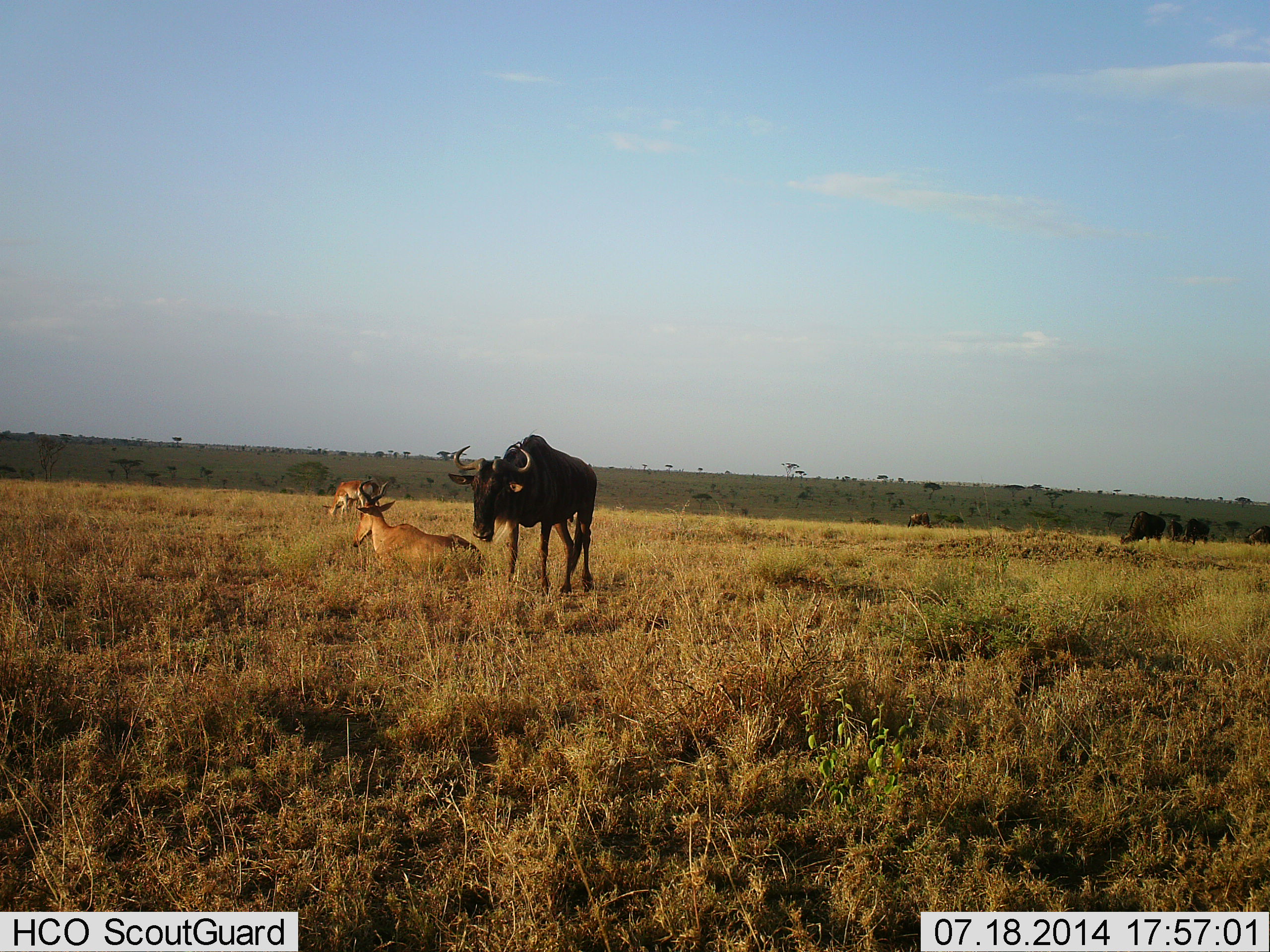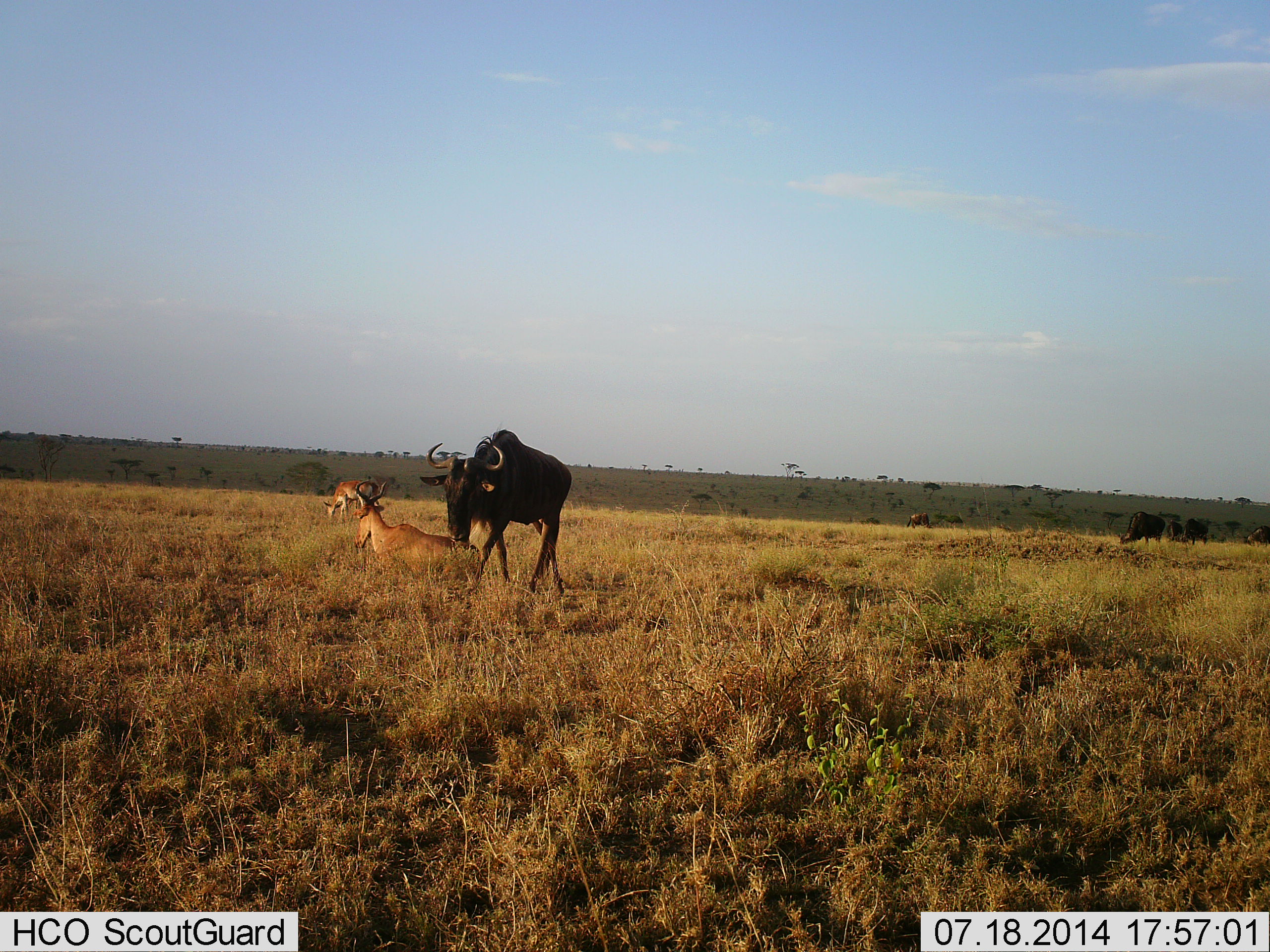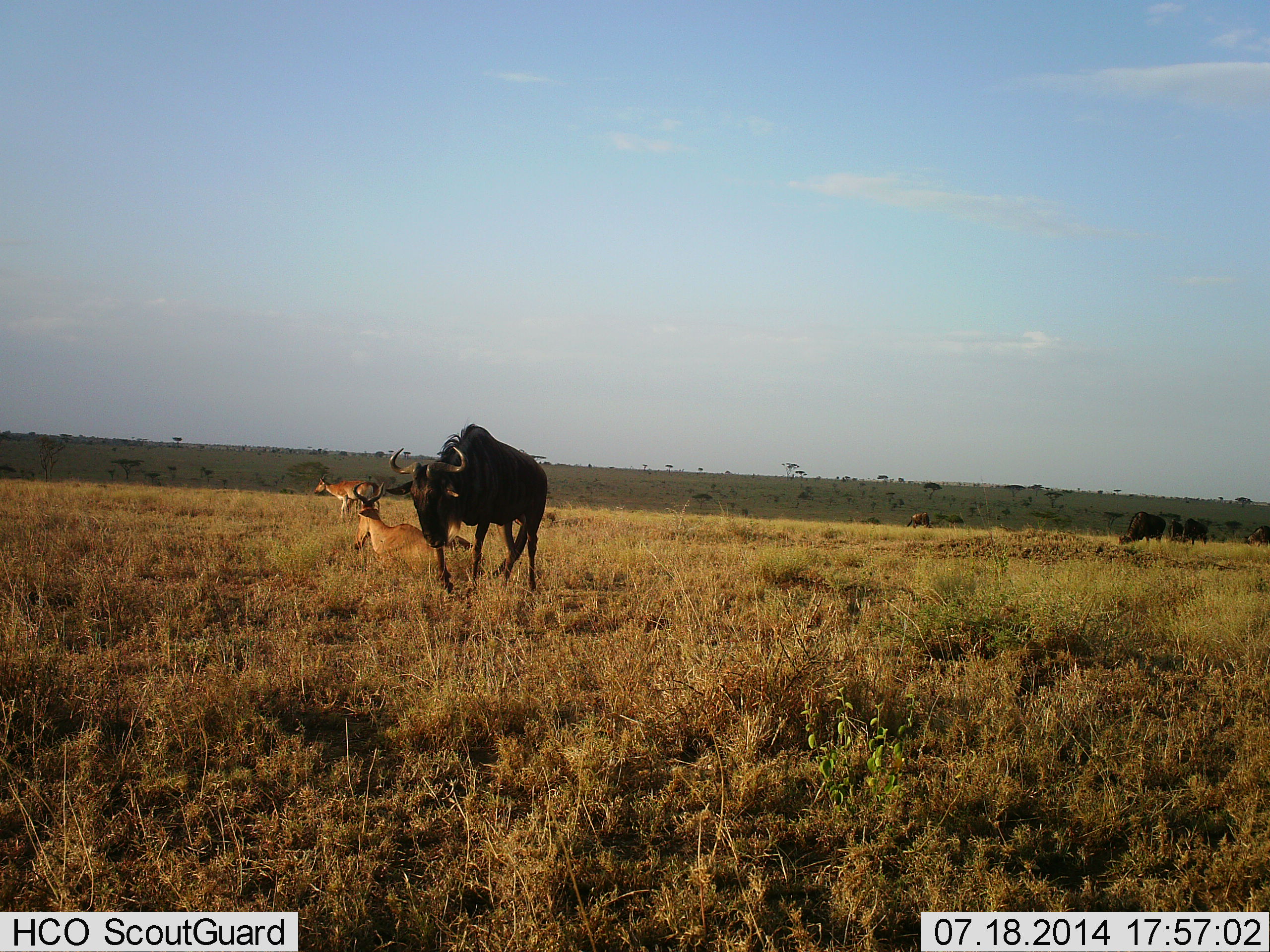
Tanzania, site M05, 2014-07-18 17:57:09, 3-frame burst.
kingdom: Animalia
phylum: Chordata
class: Mammalia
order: Artiodactyla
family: Bovidae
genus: Alcelaphus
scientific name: Alcelaphus buselaphus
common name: hartebeest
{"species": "hartebeest (Alcelaphus buselaphus)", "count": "2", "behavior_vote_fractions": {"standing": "50%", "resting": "100%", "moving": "0%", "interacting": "10%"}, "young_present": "0%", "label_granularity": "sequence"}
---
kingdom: Animalia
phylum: Chordata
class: Mammalia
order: Artiodactyla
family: Bovidae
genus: Connochaetes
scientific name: Connochaetes taurinus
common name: blue wildebeest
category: wildebeest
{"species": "wildebeest (blue wildebeest) (Connochaetes taurinus)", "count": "6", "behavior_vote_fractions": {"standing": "45%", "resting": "0%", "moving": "82%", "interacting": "9%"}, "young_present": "0%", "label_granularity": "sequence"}